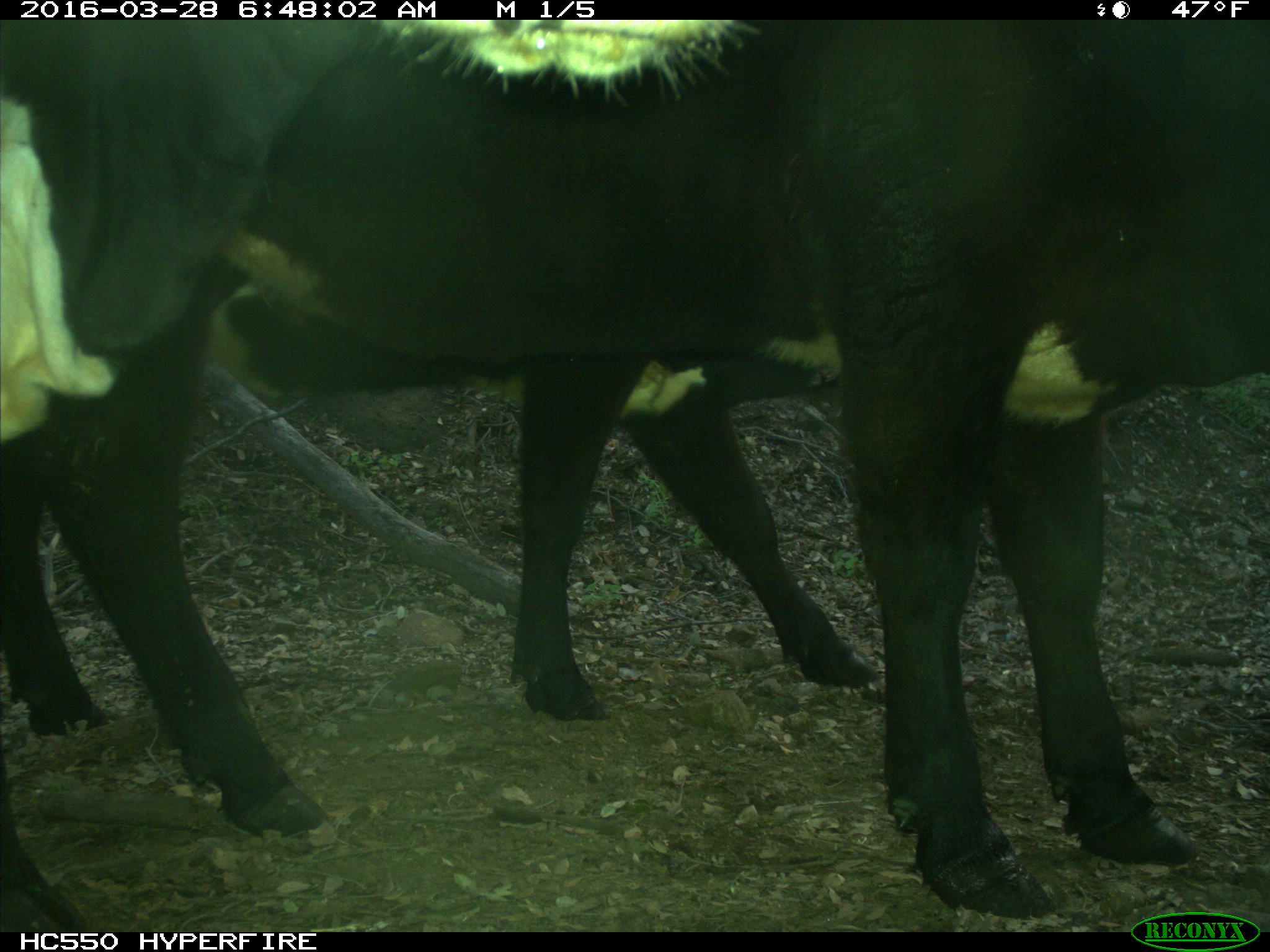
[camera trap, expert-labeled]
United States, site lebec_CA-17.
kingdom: Animalia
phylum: Chordata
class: Mammalia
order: Artiodactyla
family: Bovidae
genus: Bos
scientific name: Bos taurus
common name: domestic cow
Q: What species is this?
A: Bos taurus (domestic cow).